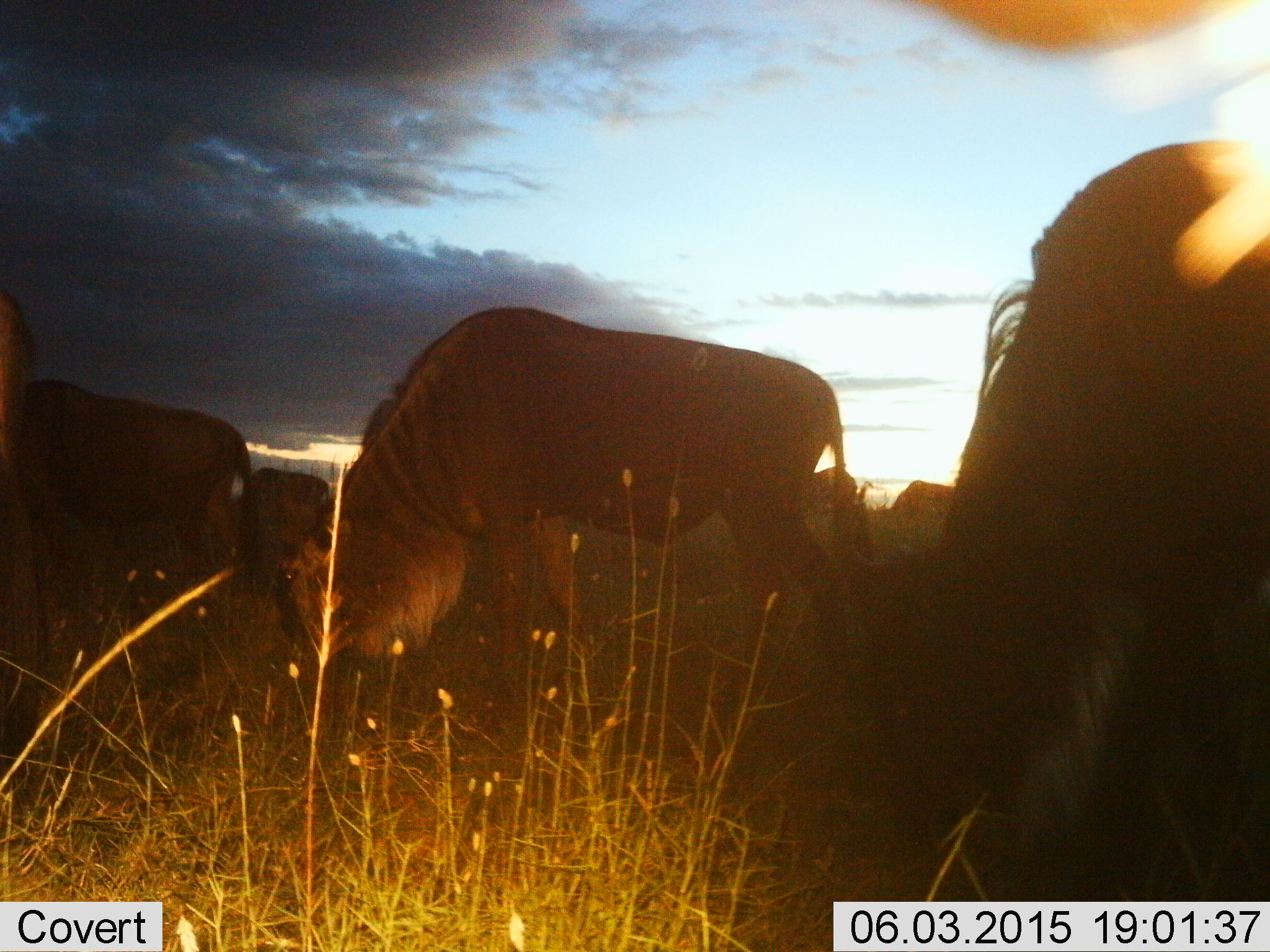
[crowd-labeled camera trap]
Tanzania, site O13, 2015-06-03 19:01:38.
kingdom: Animalia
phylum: Chordata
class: Mammalia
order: Artiodactyla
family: Bovidae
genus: Connochaetes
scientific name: Connochaetes taurinus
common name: blue wildebeest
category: wildebeest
Wildebeest (blue wildebeest) (Connochaetes taurinus), count 5. Behavior (volunteer vote fractions): standing 50%, resting 0%, moving 10%, interacting 0%. Young present (vote fraction): 0%. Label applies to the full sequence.